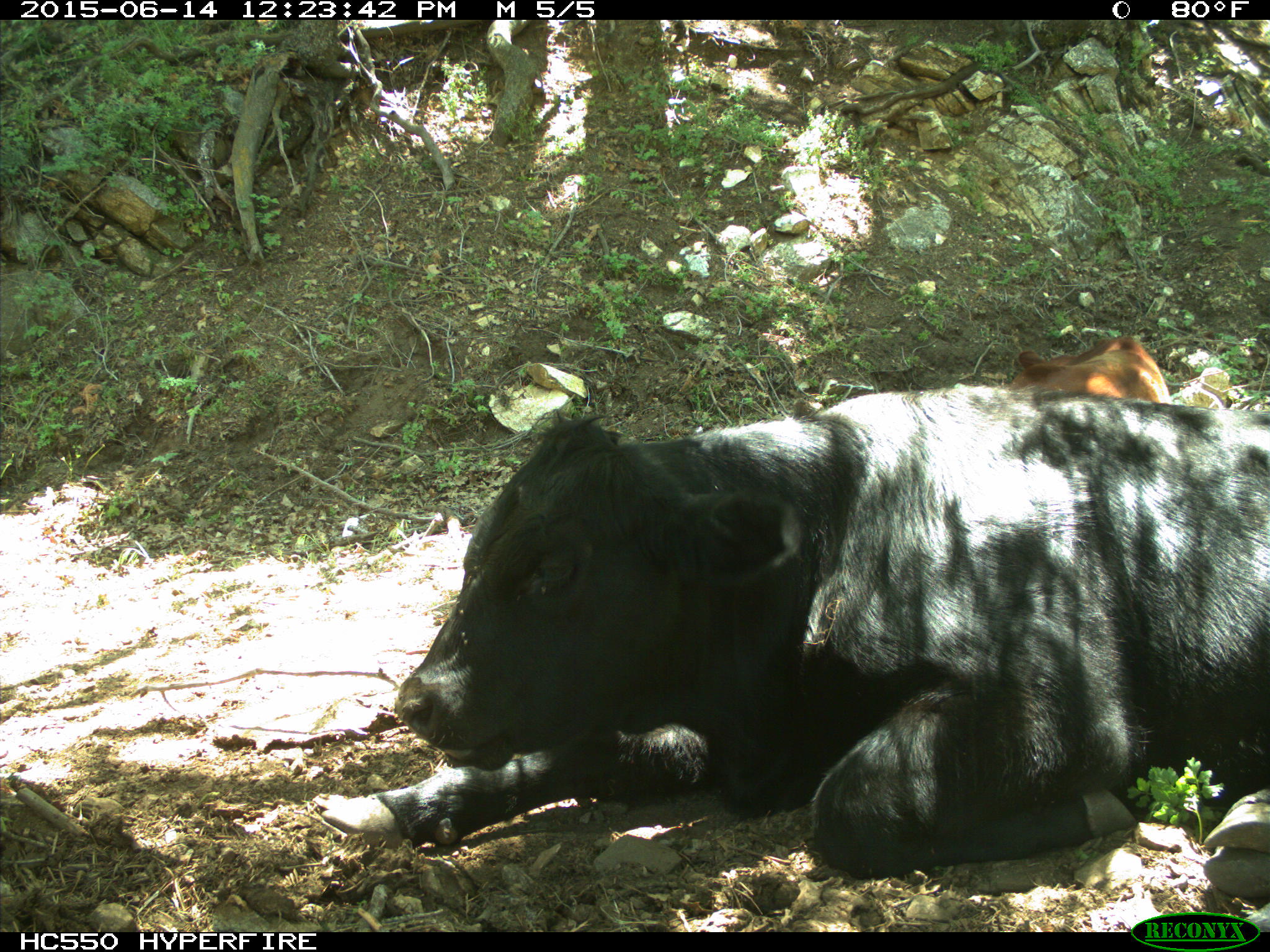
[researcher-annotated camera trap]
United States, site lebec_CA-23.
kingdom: Animalia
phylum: Chordata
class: Mammalia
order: Artiodactyla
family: Bovidae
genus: Bos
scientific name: Bos taurus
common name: domestic cow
Bos taurus (domestic cow).